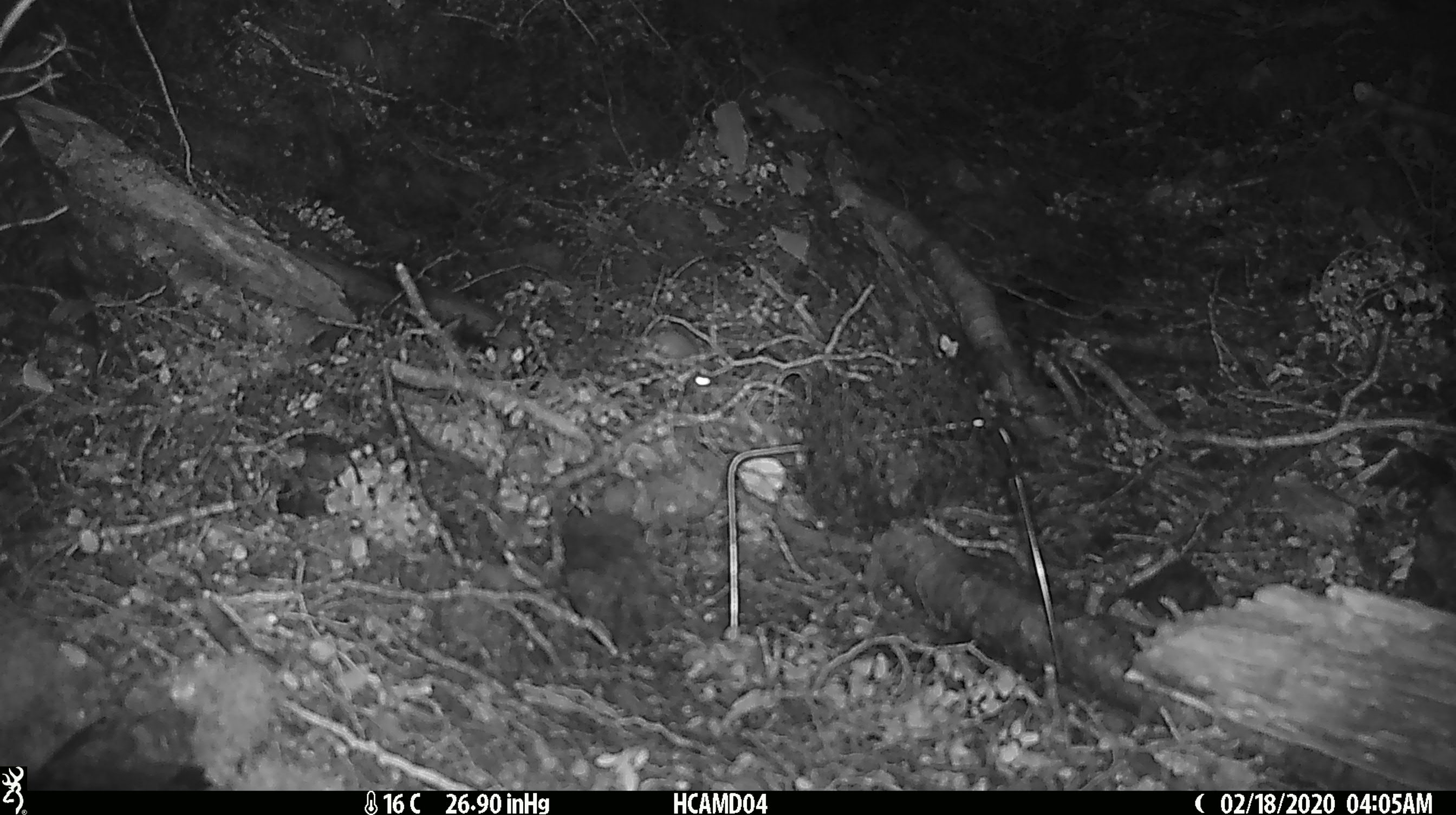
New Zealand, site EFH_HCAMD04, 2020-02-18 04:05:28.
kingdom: Animalia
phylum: Chordata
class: Mammalia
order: Rodentia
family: Muridae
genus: Mus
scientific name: Mus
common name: mouse